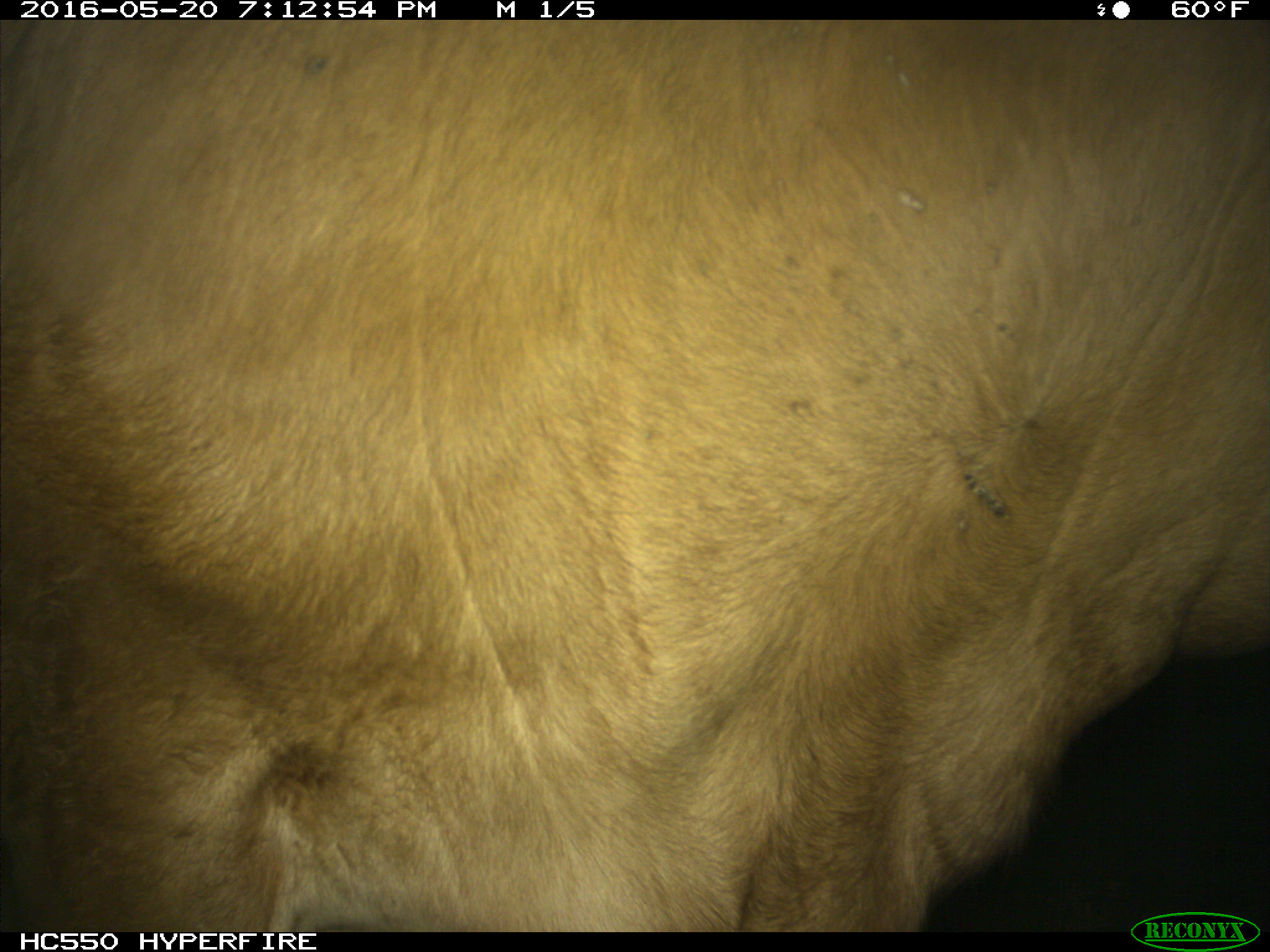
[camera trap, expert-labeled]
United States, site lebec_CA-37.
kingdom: Animalia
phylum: Chordata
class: Mammalia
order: Artiodactyla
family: Bovidae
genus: Bos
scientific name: Bos taurus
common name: domestic cow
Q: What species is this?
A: Bos taurus (domestic cow).